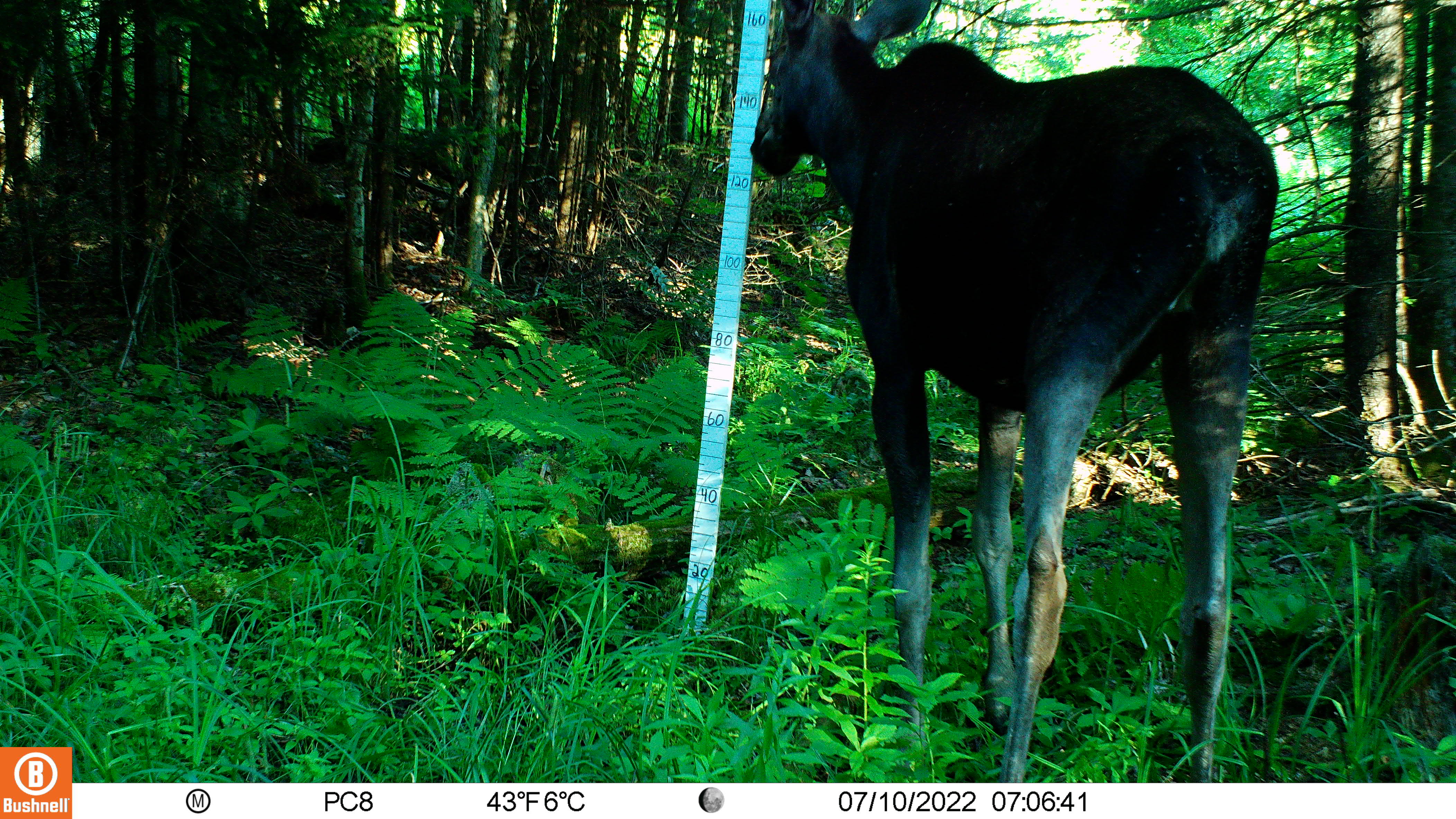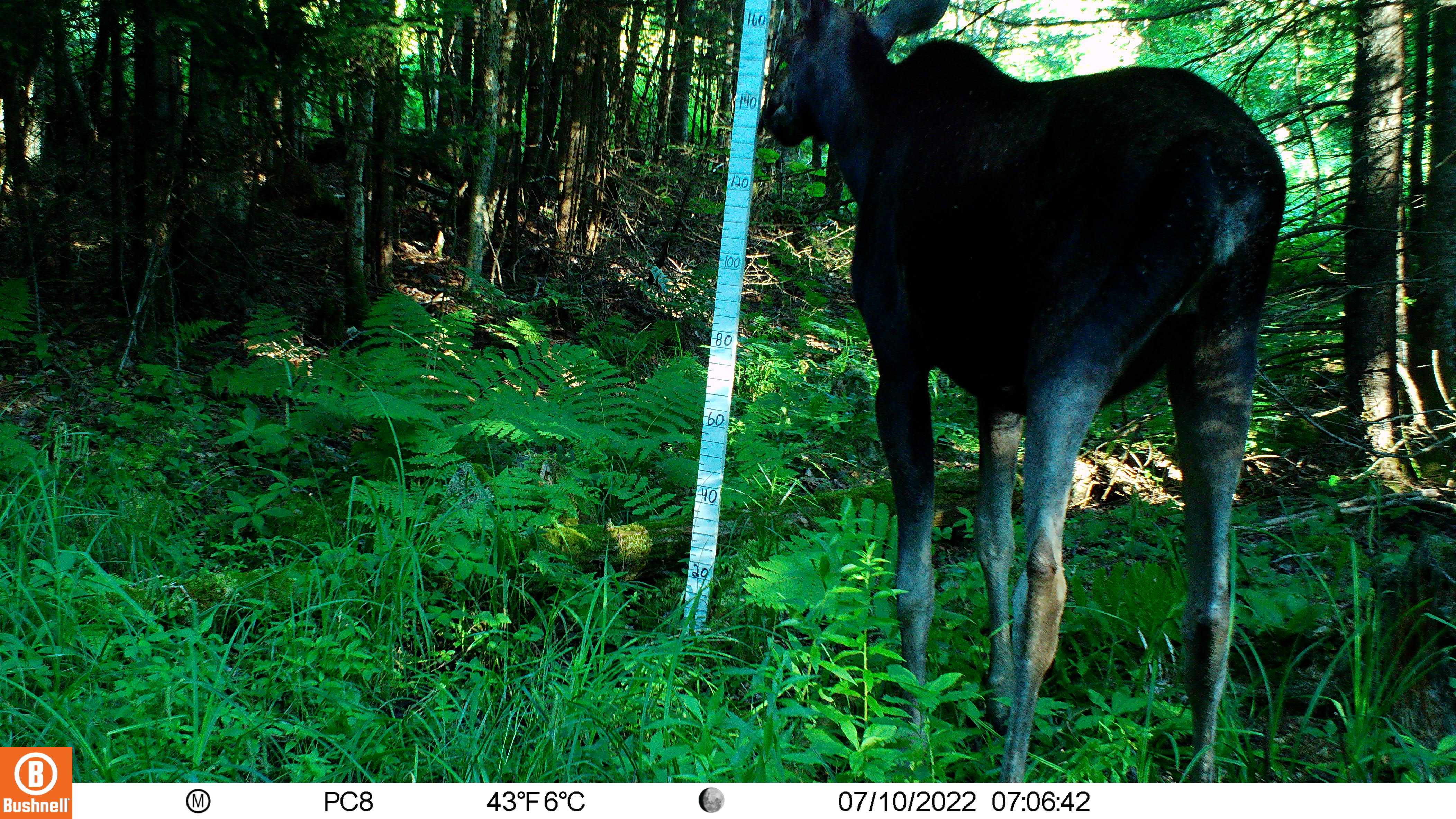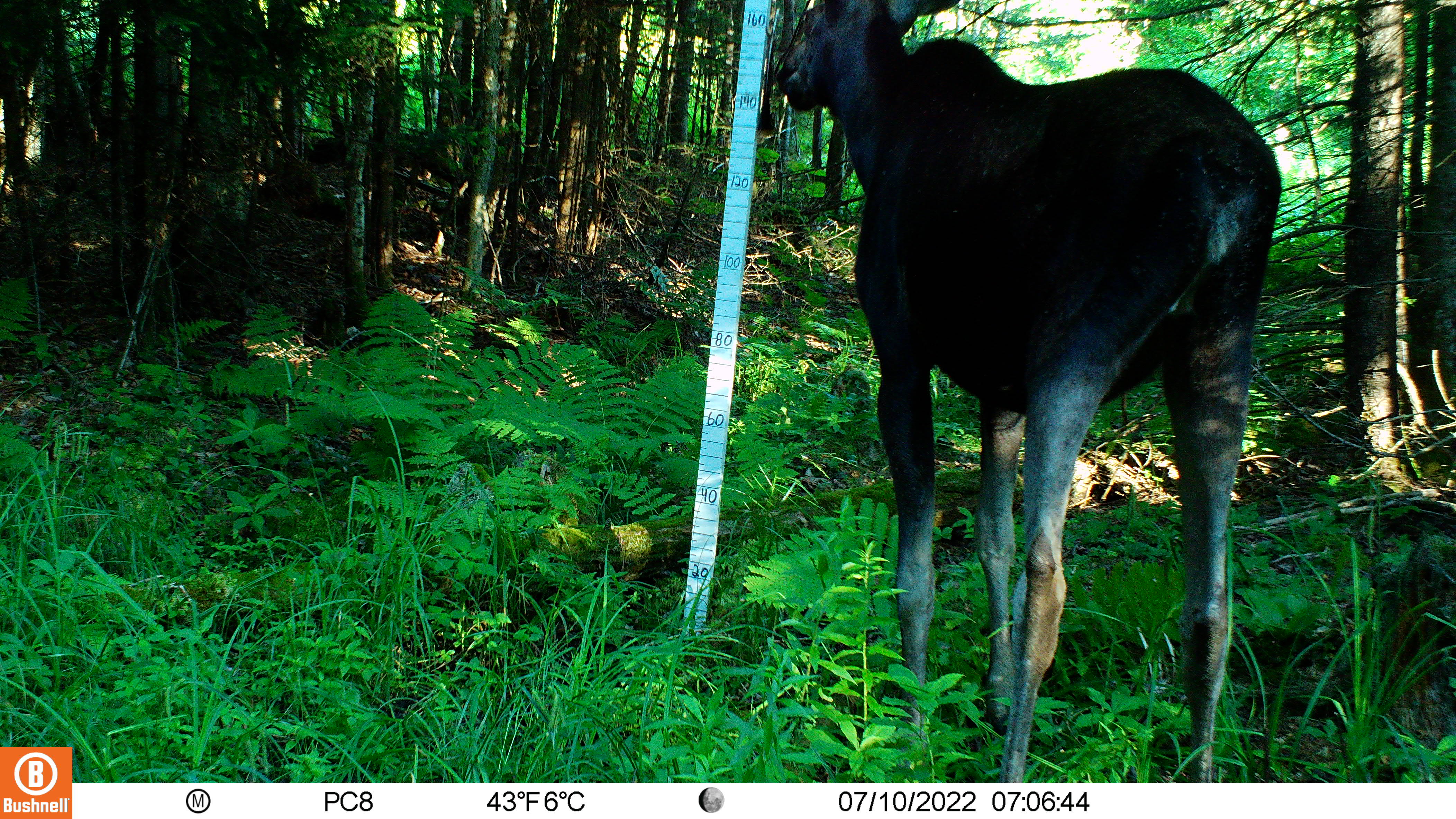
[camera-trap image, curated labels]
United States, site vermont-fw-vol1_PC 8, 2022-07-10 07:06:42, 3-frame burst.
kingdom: Animalia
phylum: Chordata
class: Mammalia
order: Artiodactyla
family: Cervidae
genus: Alces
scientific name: Alces alces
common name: moose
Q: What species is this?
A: Moose (Alces alces).